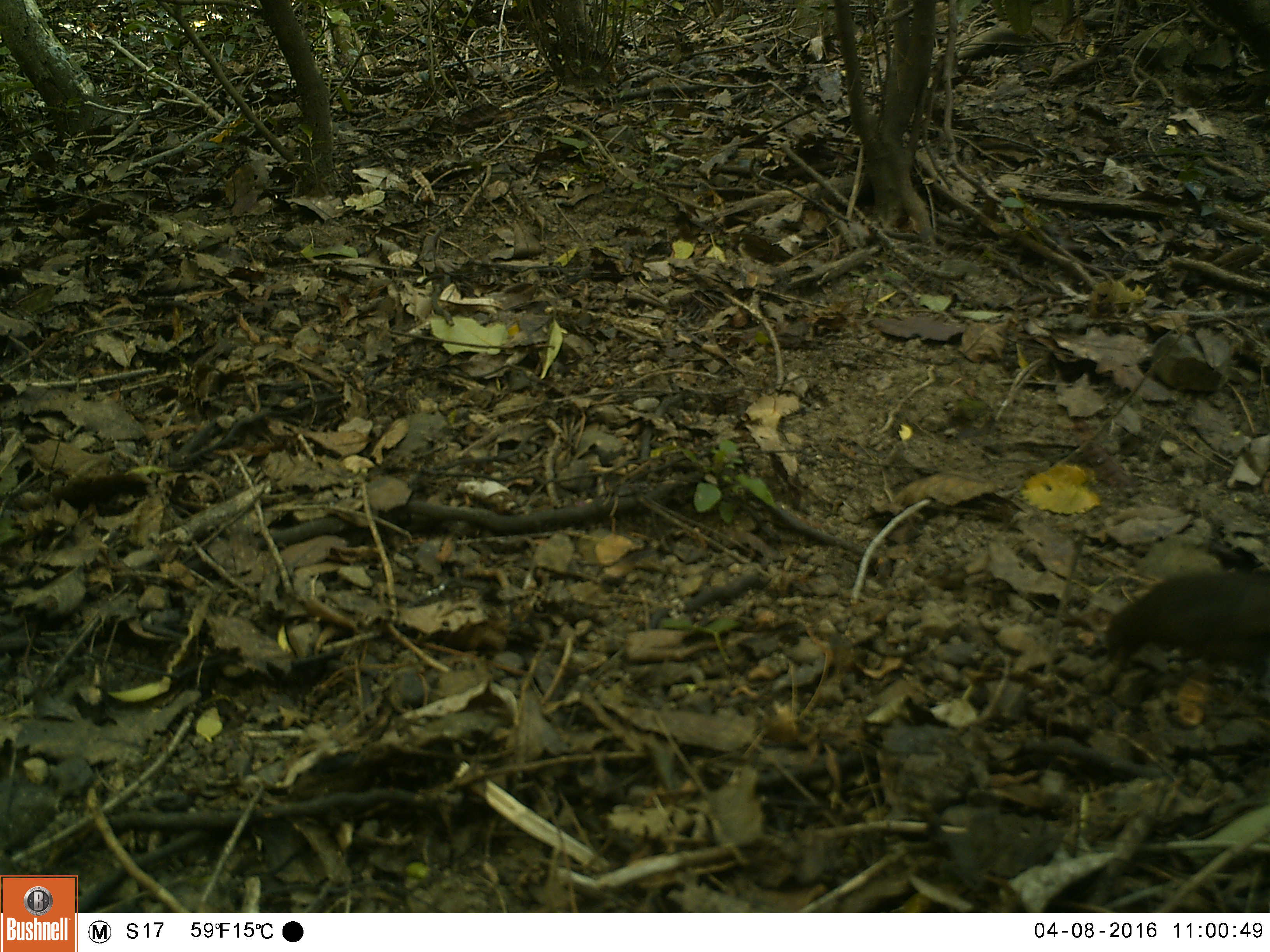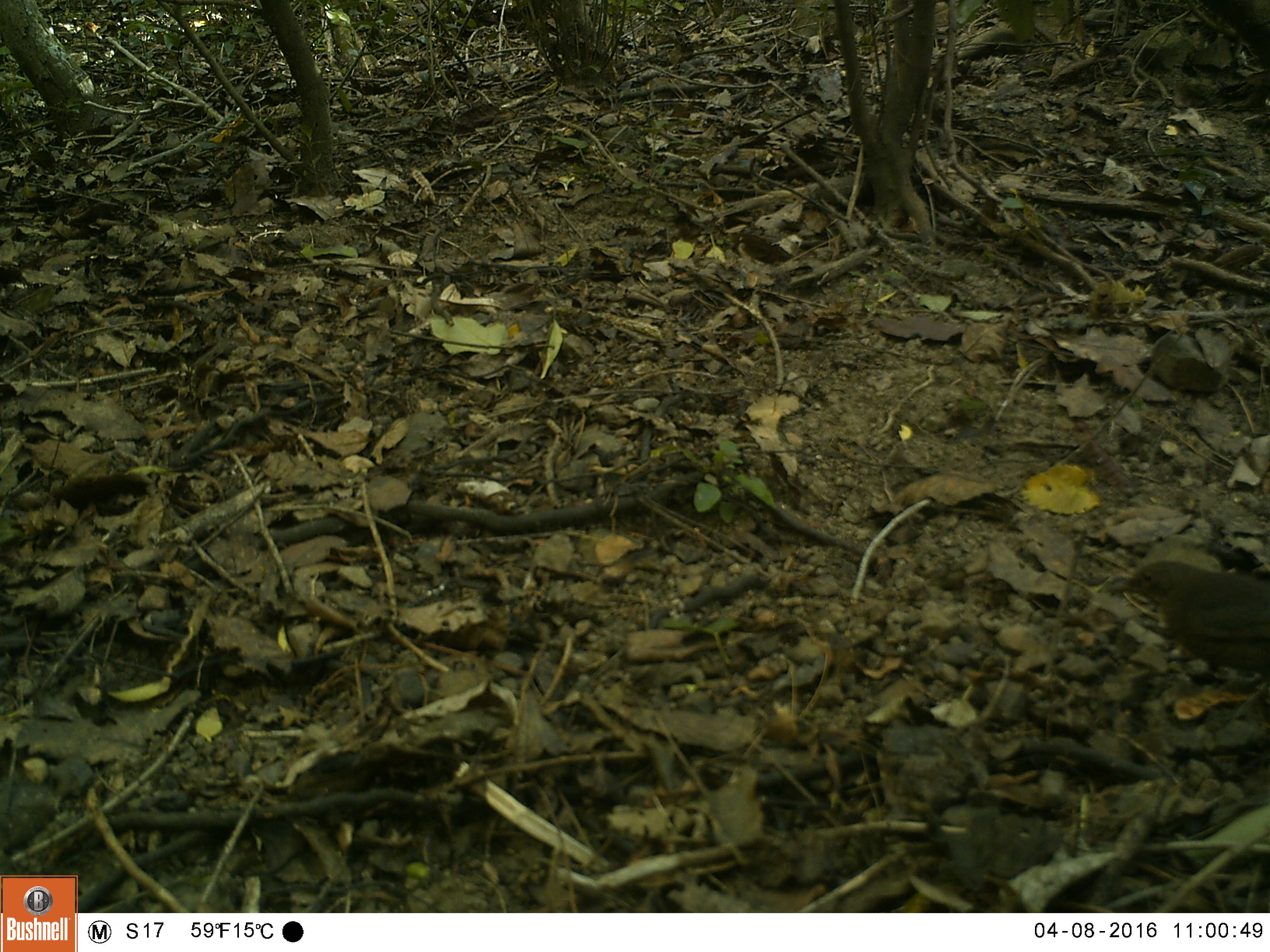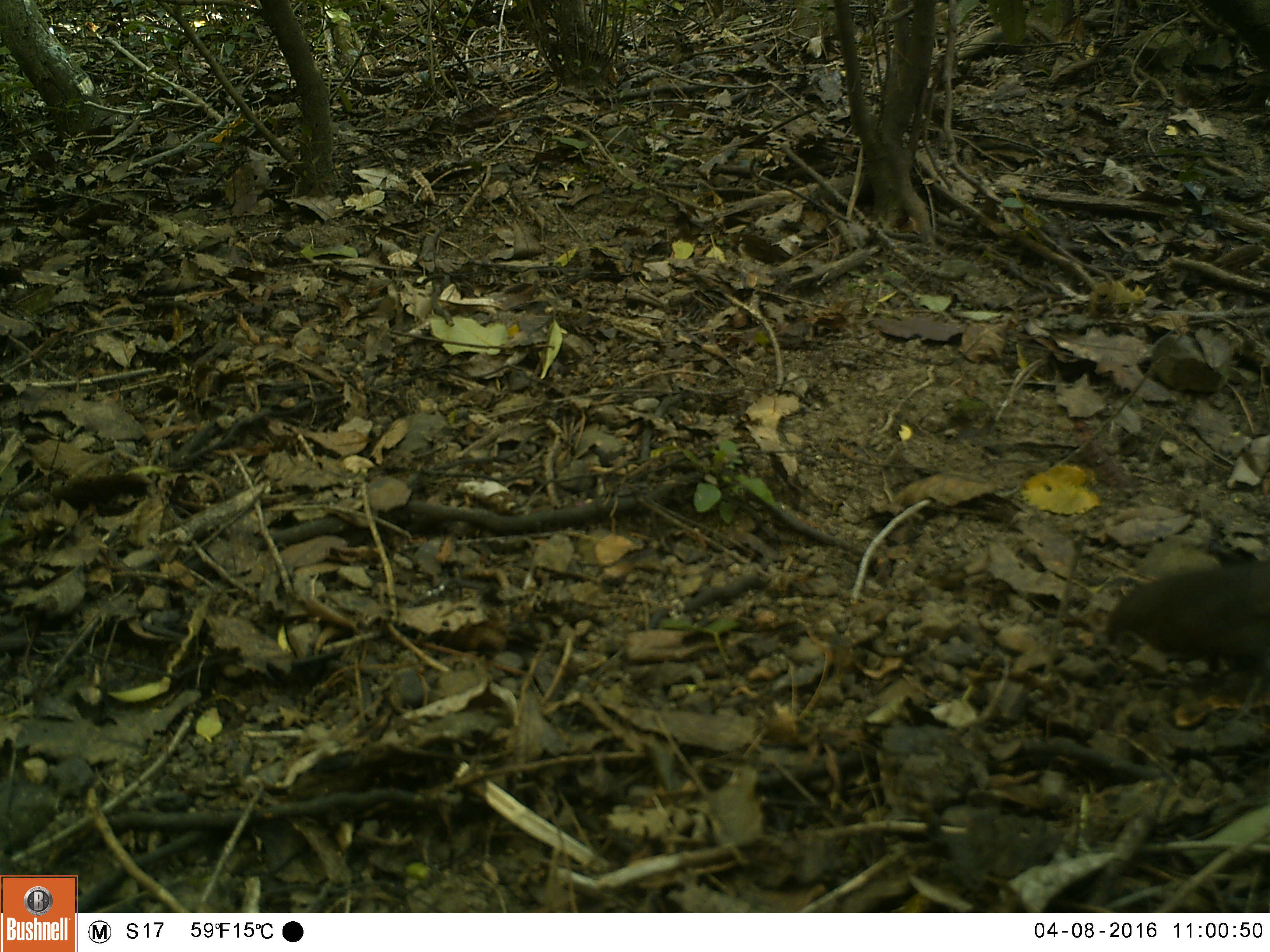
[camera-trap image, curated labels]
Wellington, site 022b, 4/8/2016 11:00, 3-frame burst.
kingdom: Animalia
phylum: Chordata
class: Aves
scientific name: Aves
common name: bird